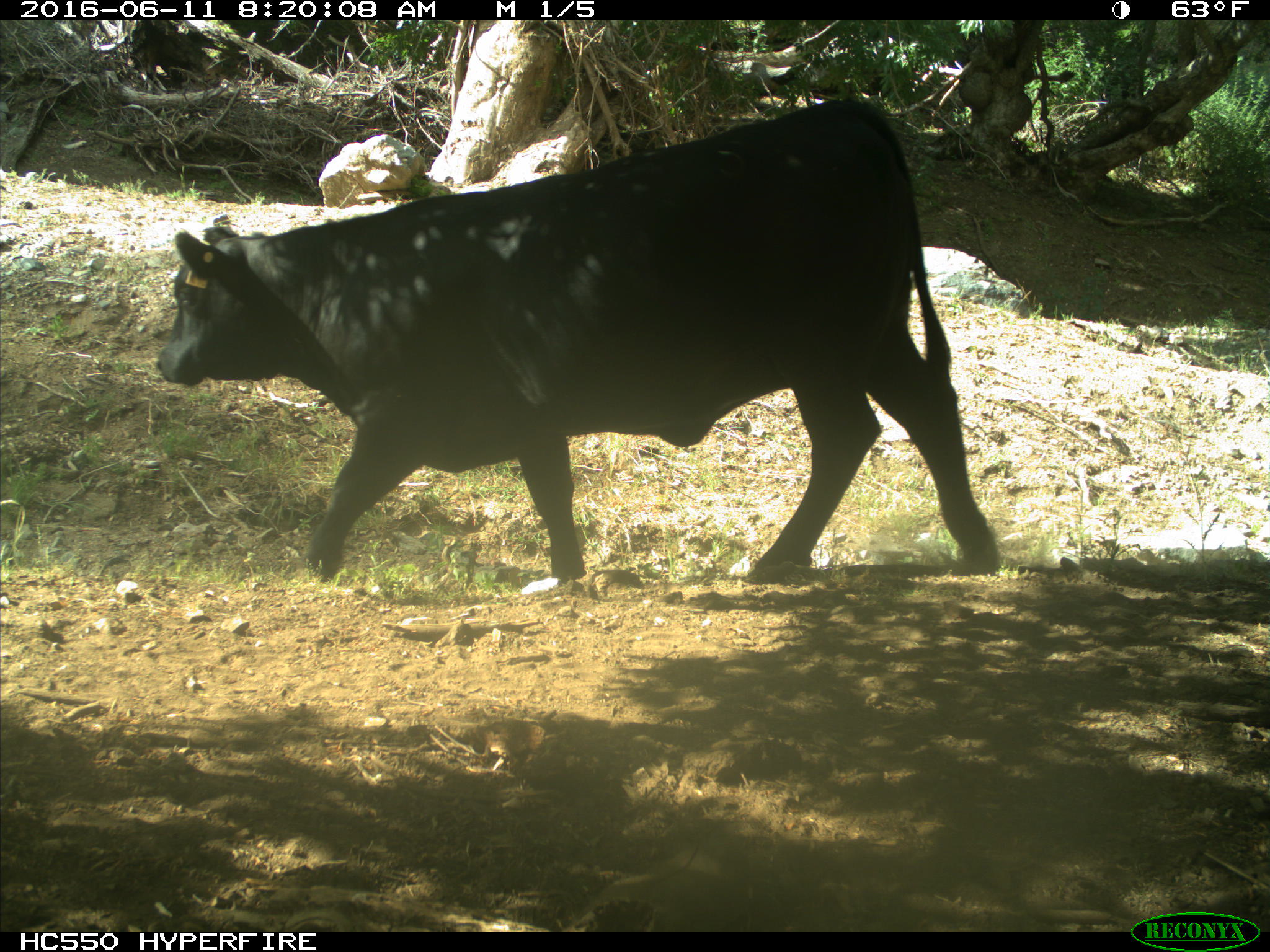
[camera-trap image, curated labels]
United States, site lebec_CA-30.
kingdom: Animalia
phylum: Chordata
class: Mammalia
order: Artiodactyla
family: Bovidae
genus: Bos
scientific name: Bos taurus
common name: domestic cow